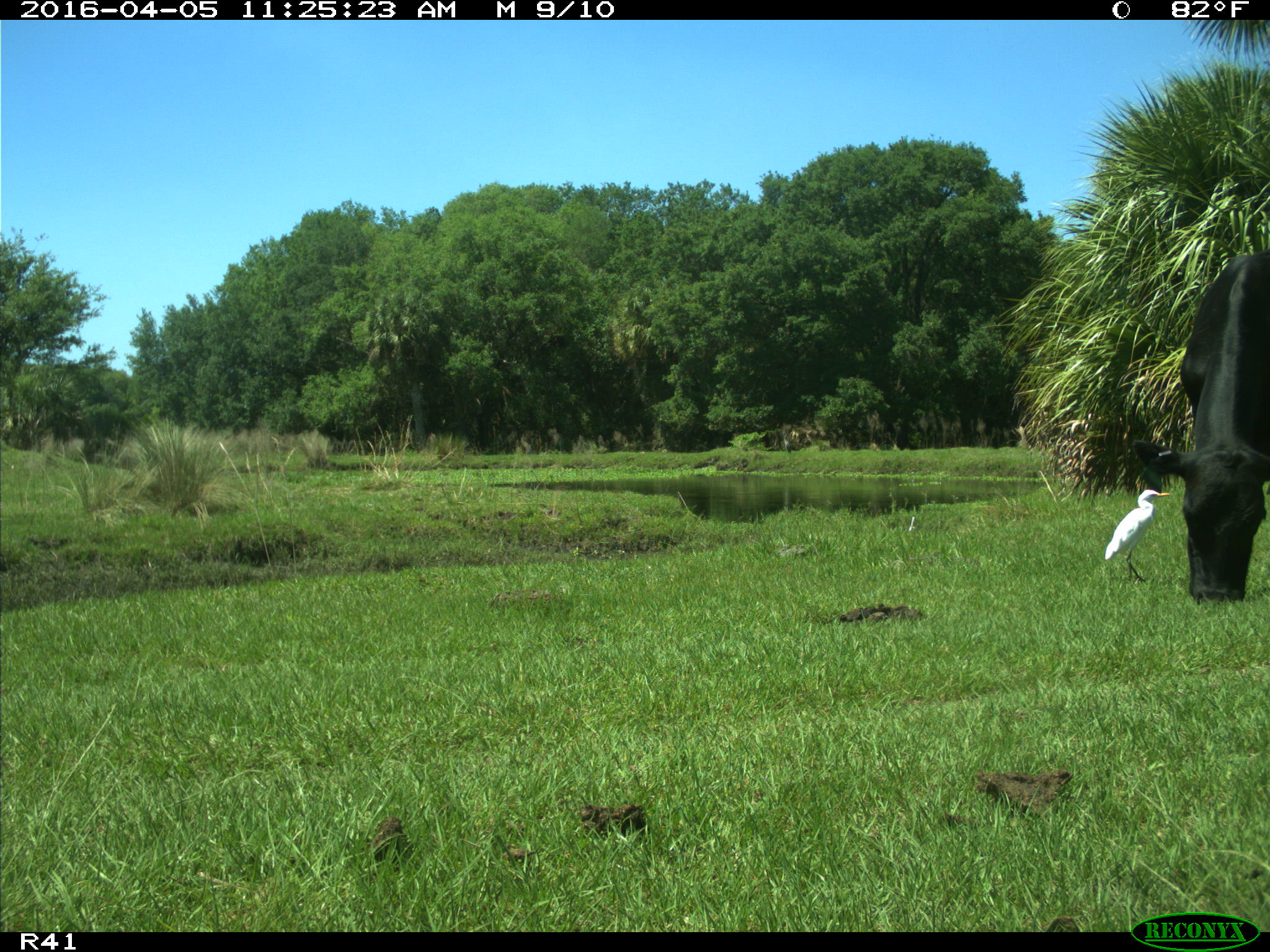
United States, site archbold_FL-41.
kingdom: Animalia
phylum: Chordata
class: Mammalia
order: Artiodactyla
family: Bovidae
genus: Bos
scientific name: Bos taurus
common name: domestic cow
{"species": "Bos taurus (domestic cow)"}